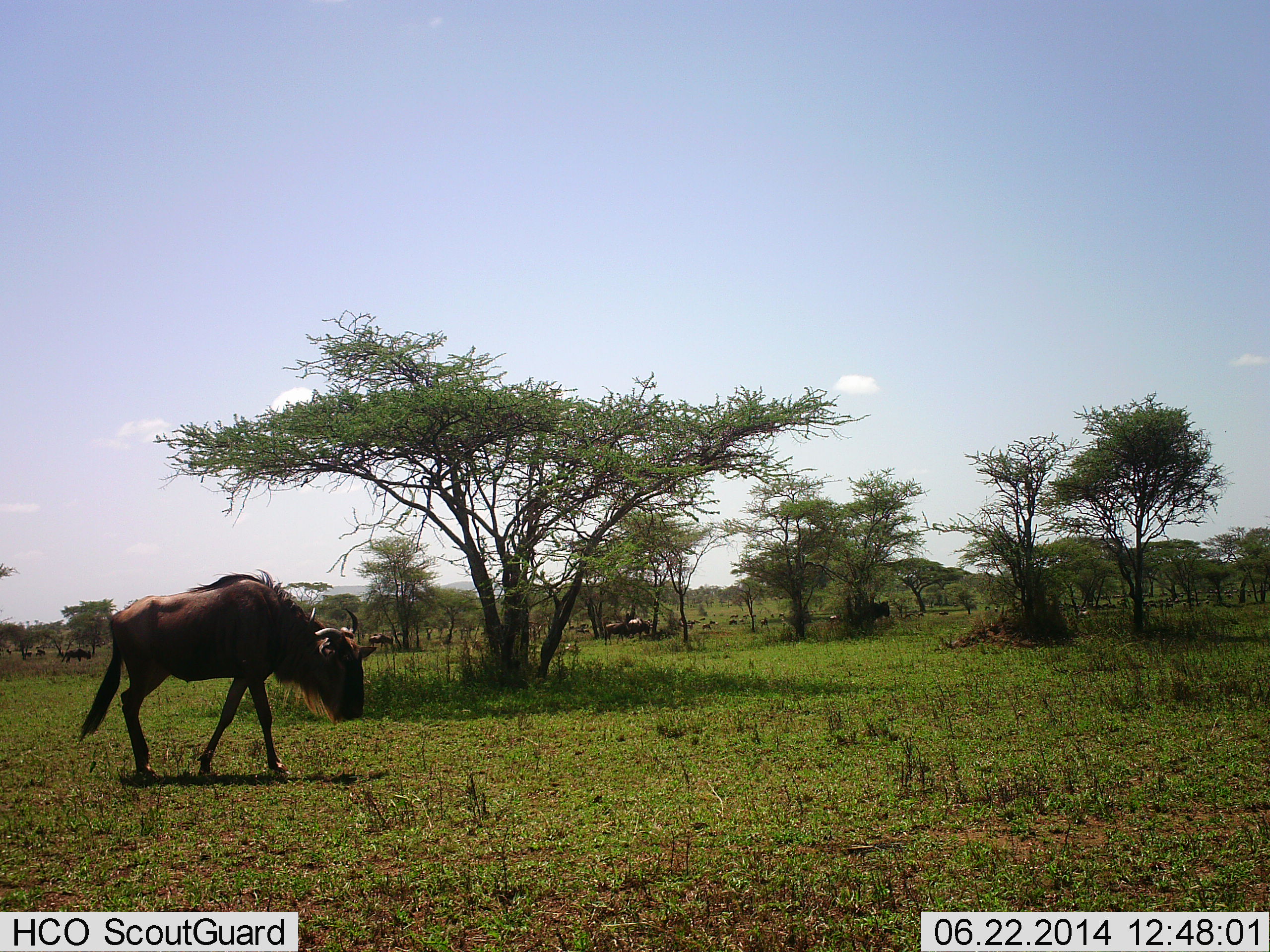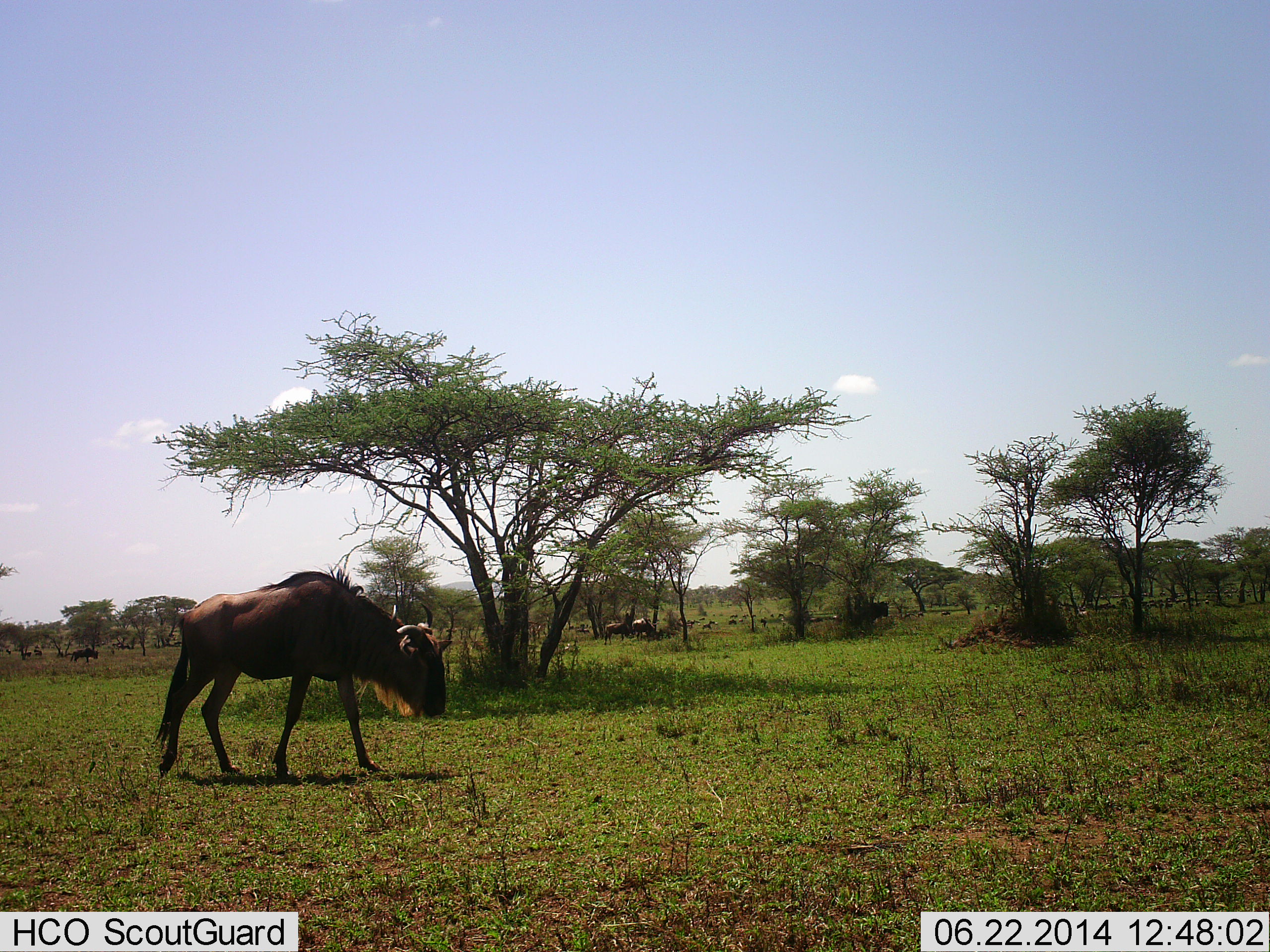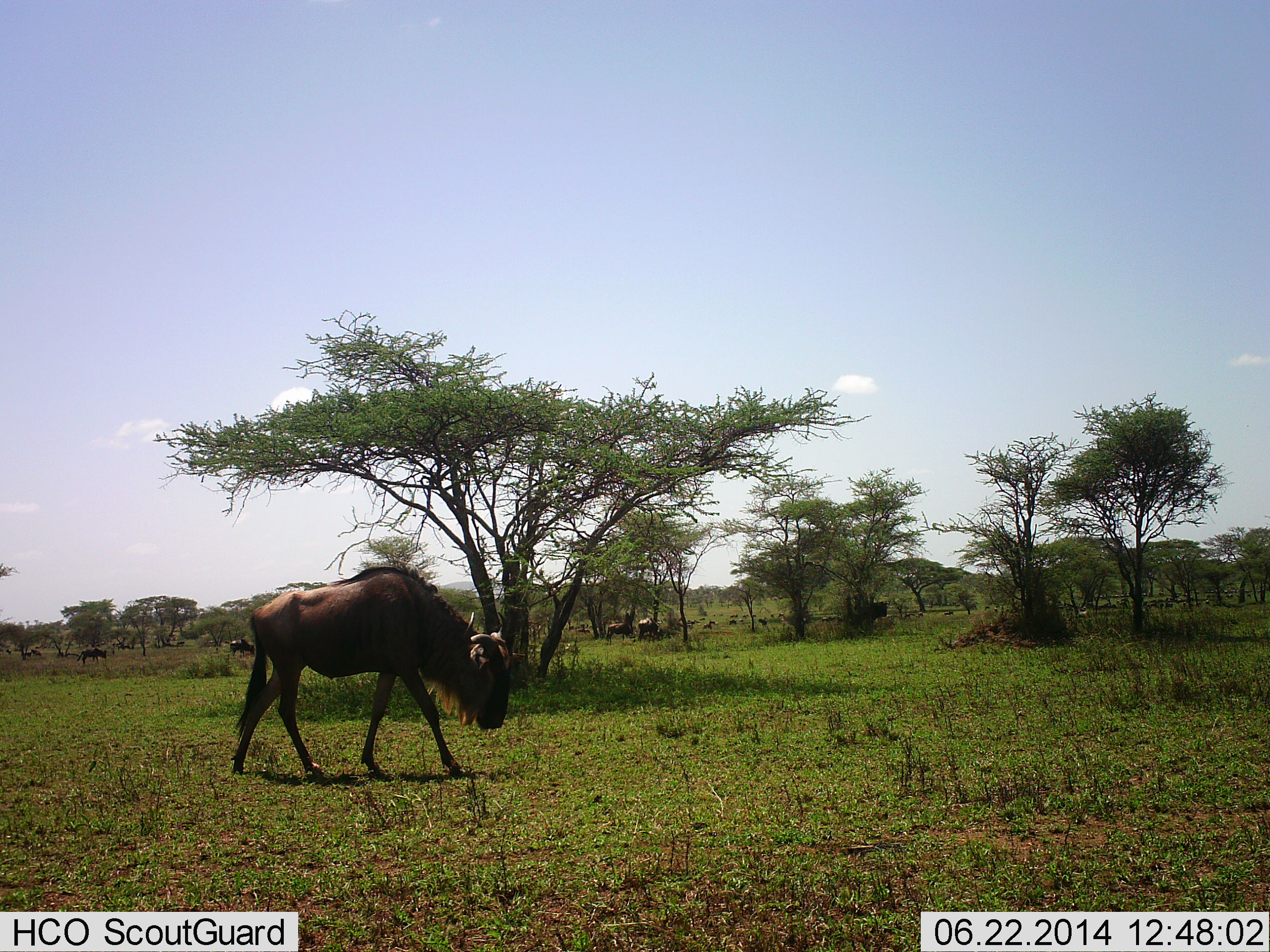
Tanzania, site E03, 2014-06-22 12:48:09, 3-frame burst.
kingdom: Animalia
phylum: Chordata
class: Mammalia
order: Artiodactyla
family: Bovidae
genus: Connochaetes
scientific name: Connochaetes taurinus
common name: blue wildebeest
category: wildebeest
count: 6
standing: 30%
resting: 0%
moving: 70%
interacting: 10%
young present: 0%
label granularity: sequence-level